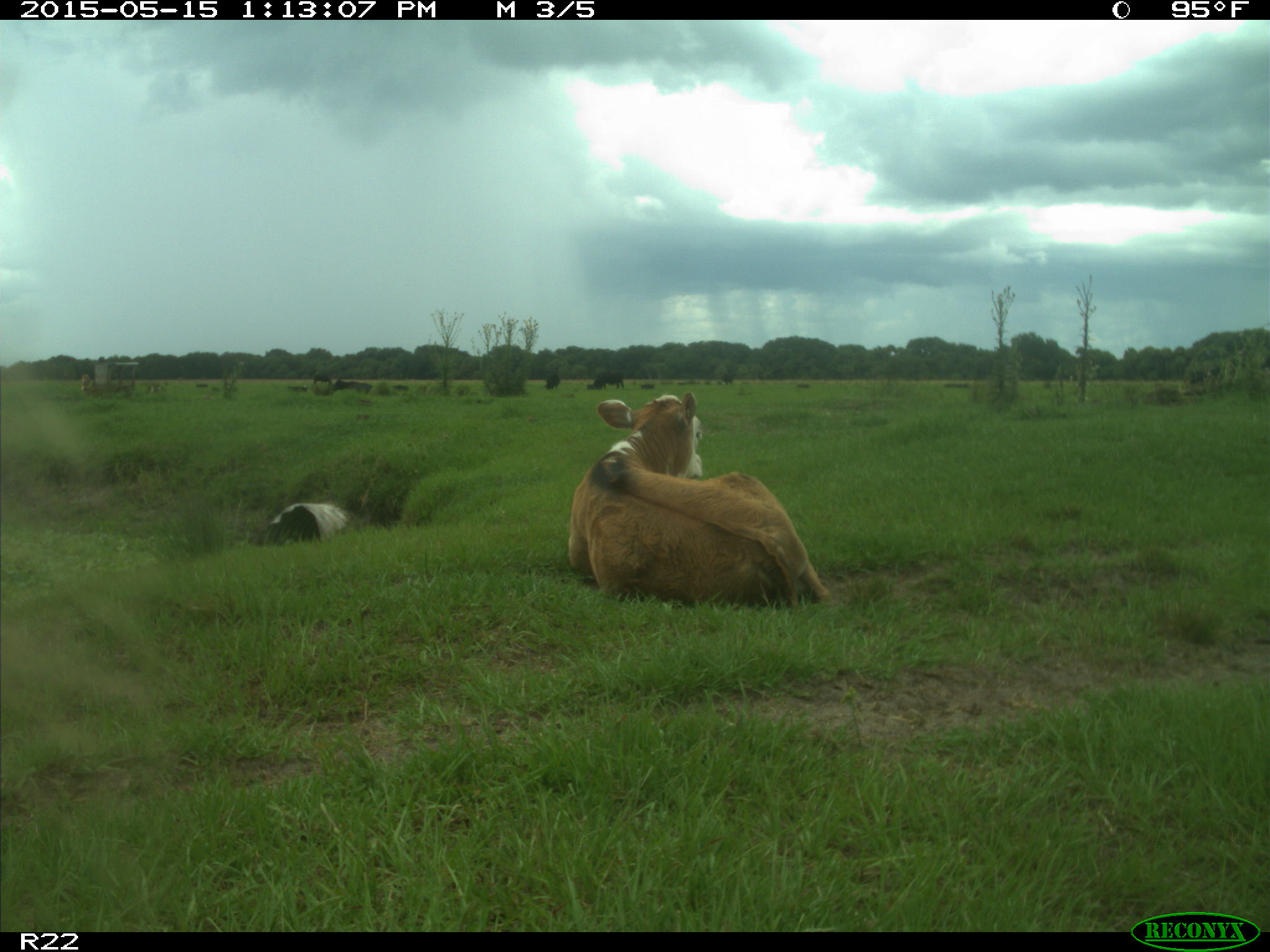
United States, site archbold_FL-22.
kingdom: Animalia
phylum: Chordata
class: Mammalia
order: Artiodactyla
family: Bovidae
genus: Bos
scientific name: Bos taurus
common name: domestic cow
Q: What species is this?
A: Bos taurus (domestic cow).